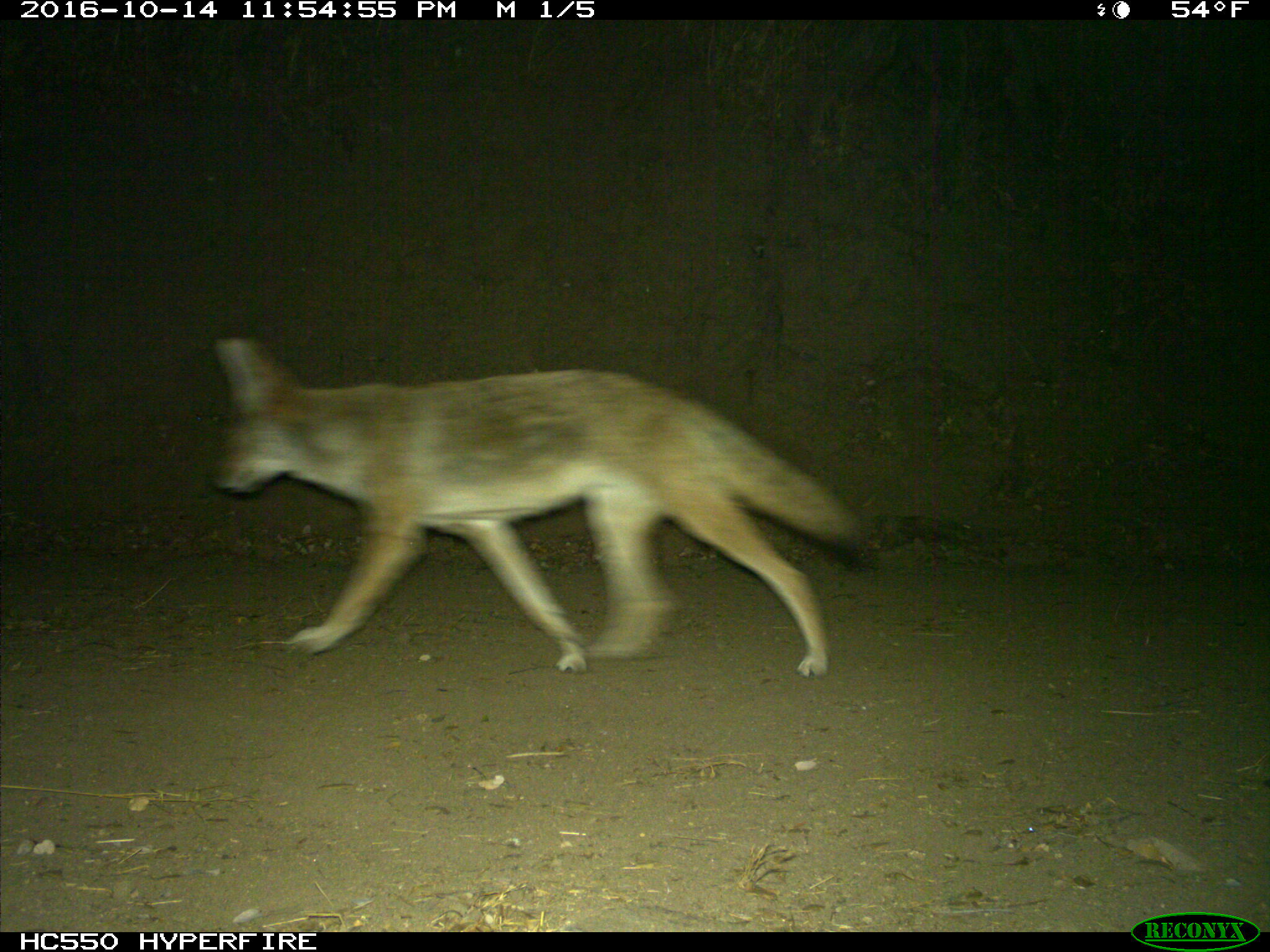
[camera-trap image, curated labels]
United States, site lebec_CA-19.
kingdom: Animalia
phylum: Chordata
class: Mammalia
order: Carnivora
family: Canidae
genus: Canis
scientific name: Canis latrans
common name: coyote